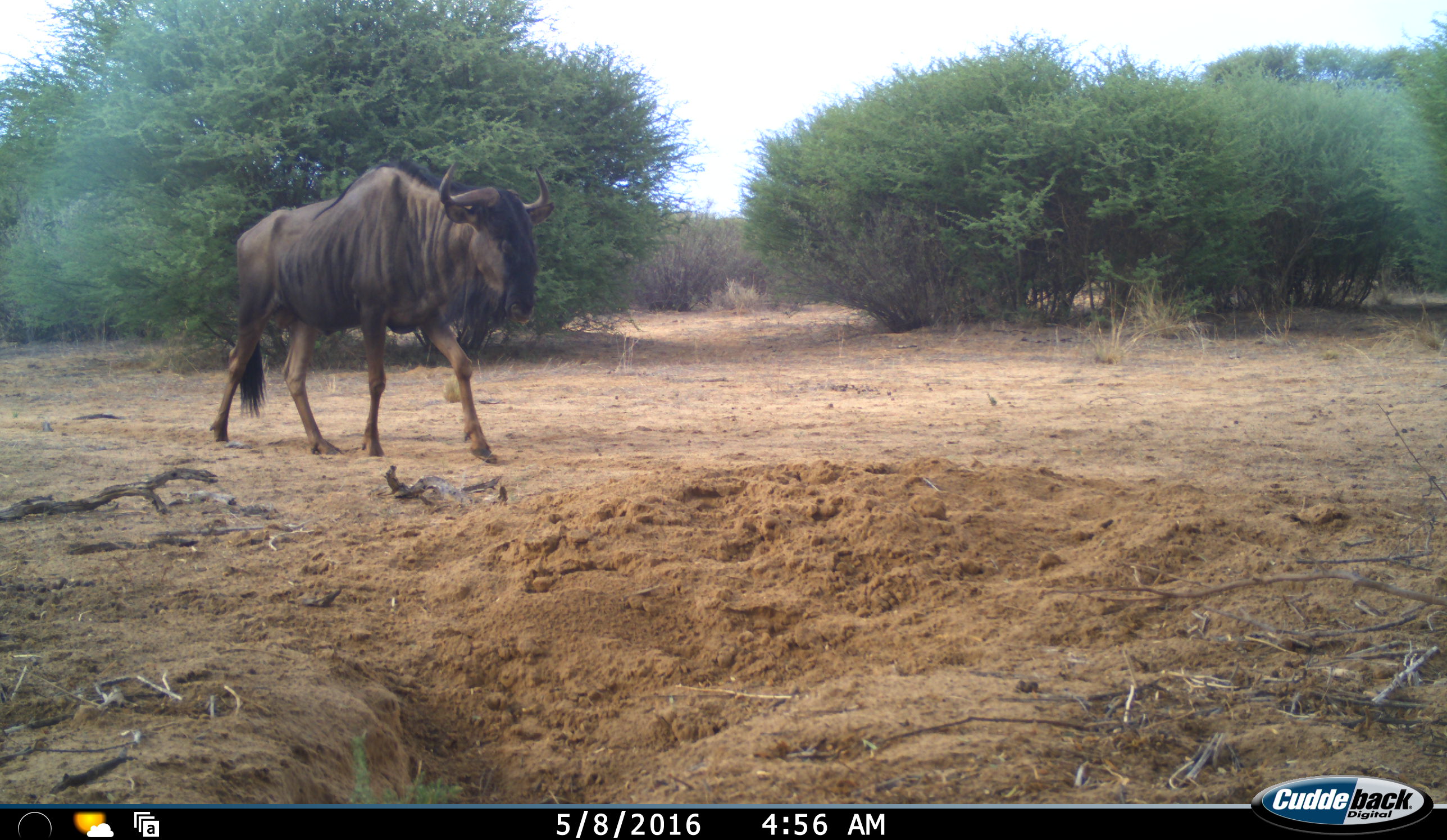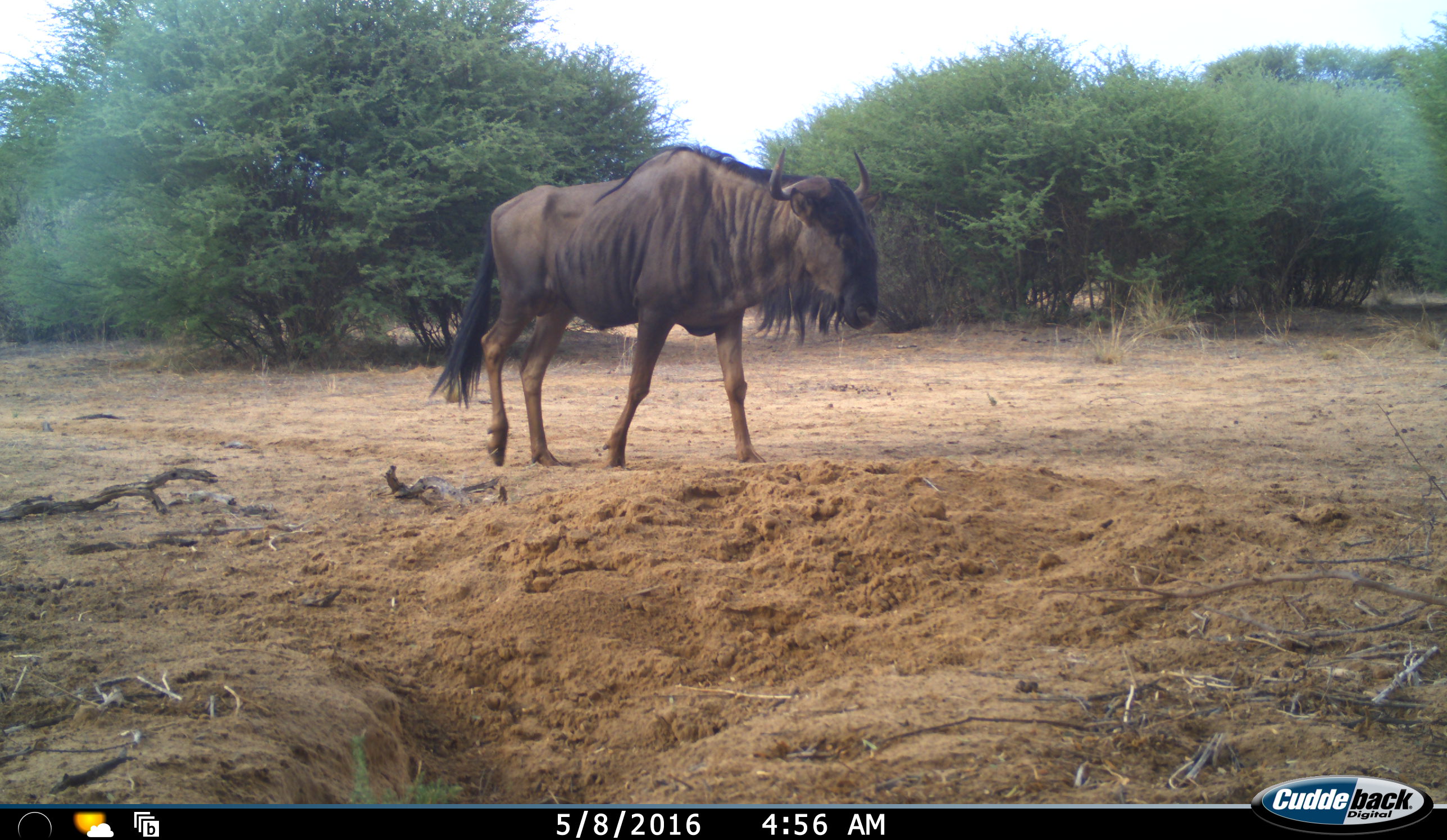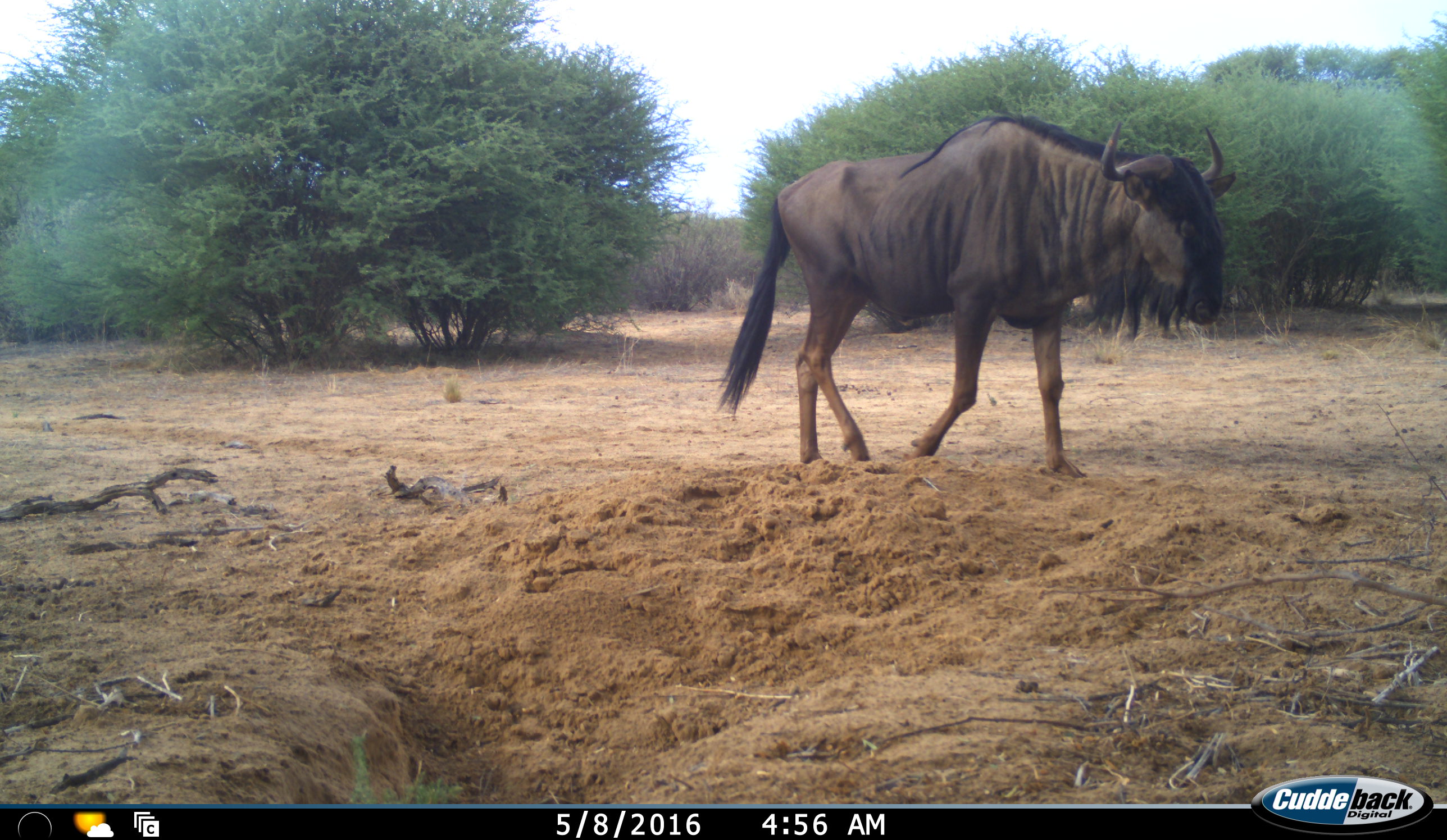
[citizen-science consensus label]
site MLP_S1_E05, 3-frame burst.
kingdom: Animalia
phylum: Chordata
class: Mammalia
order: Artiodactyla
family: Bovidae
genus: Connochaetes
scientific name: Connochaetes taurinus taurinus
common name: blue wildebeest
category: wildebeestblue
Wildebeestblue (blue wildebeest) (Connochaetes taurinus taurinus), count 1. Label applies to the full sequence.